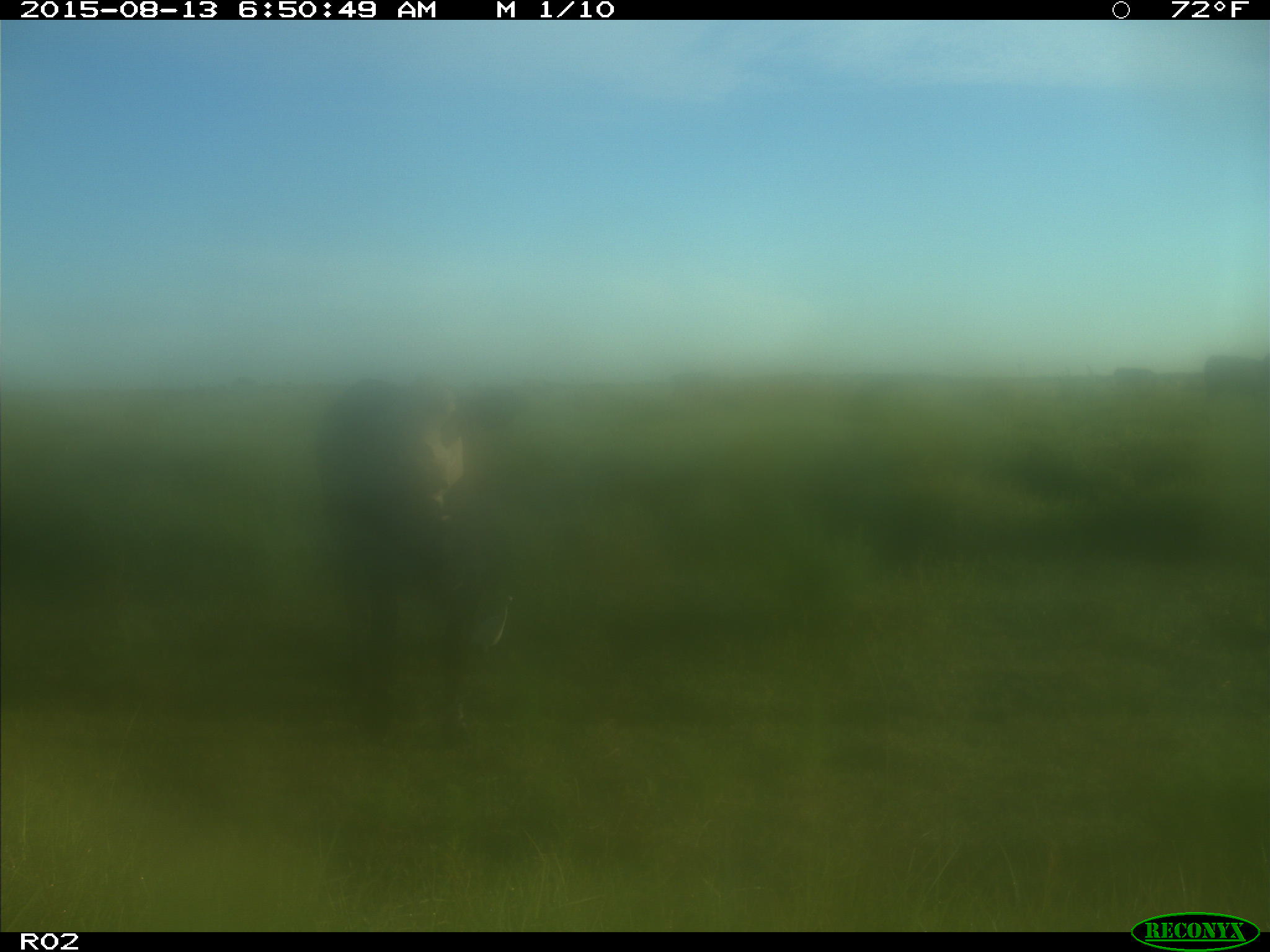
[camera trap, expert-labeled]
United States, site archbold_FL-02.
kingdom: Animalia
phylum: Chordata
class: Mammalia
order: Artiodactyla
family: Bovidae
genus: Bos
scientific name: Bos taurus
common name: domestic cow